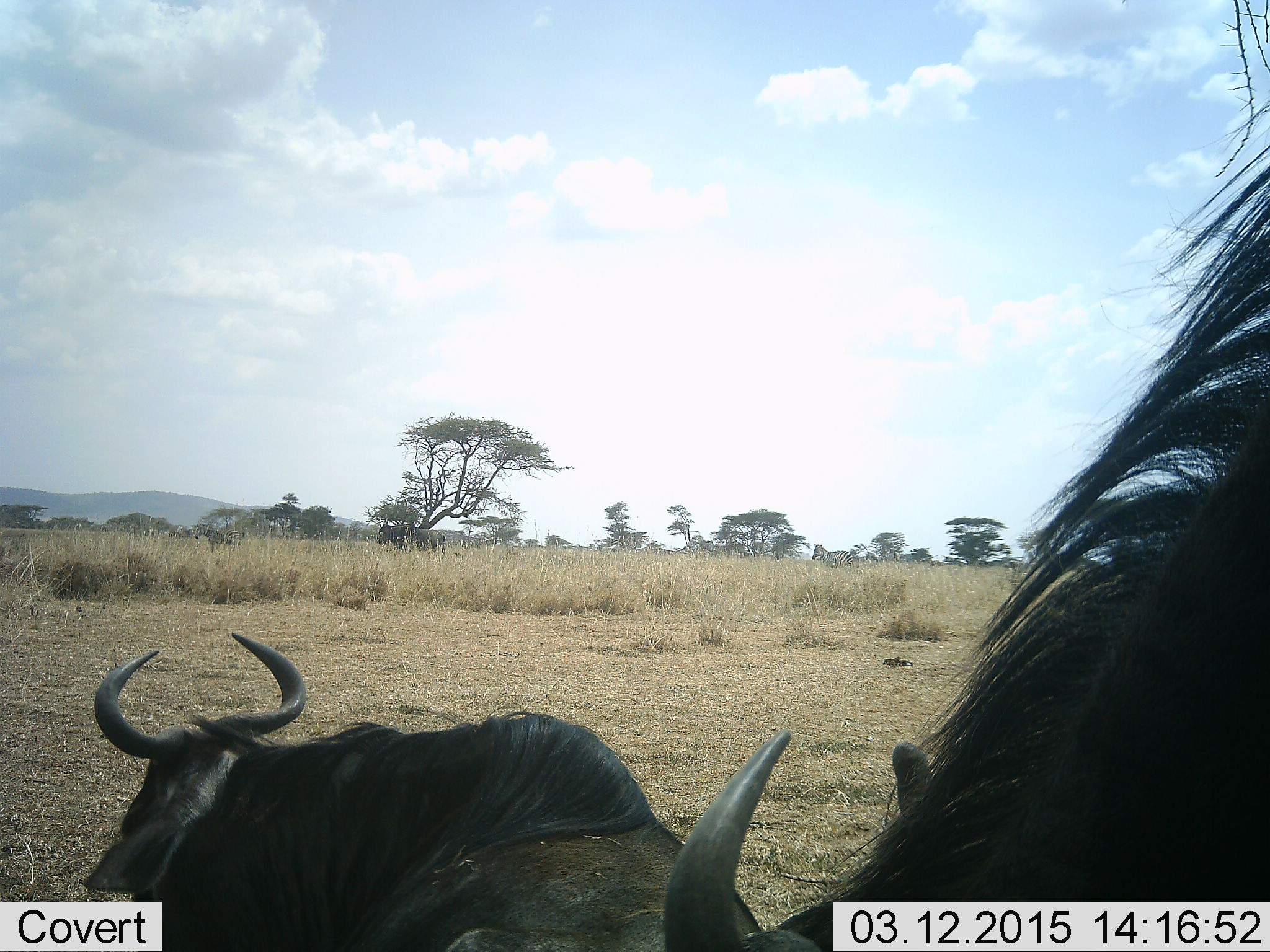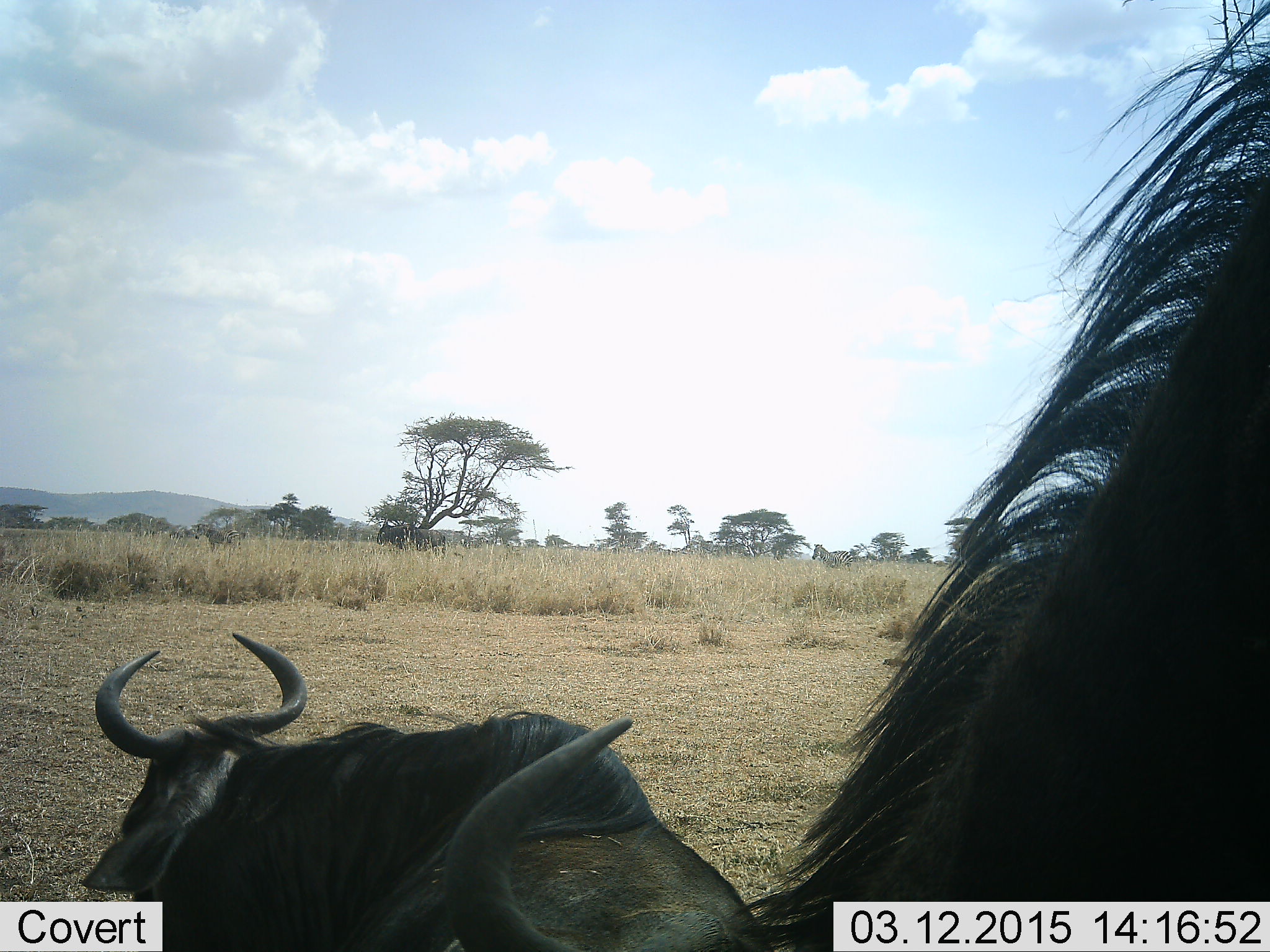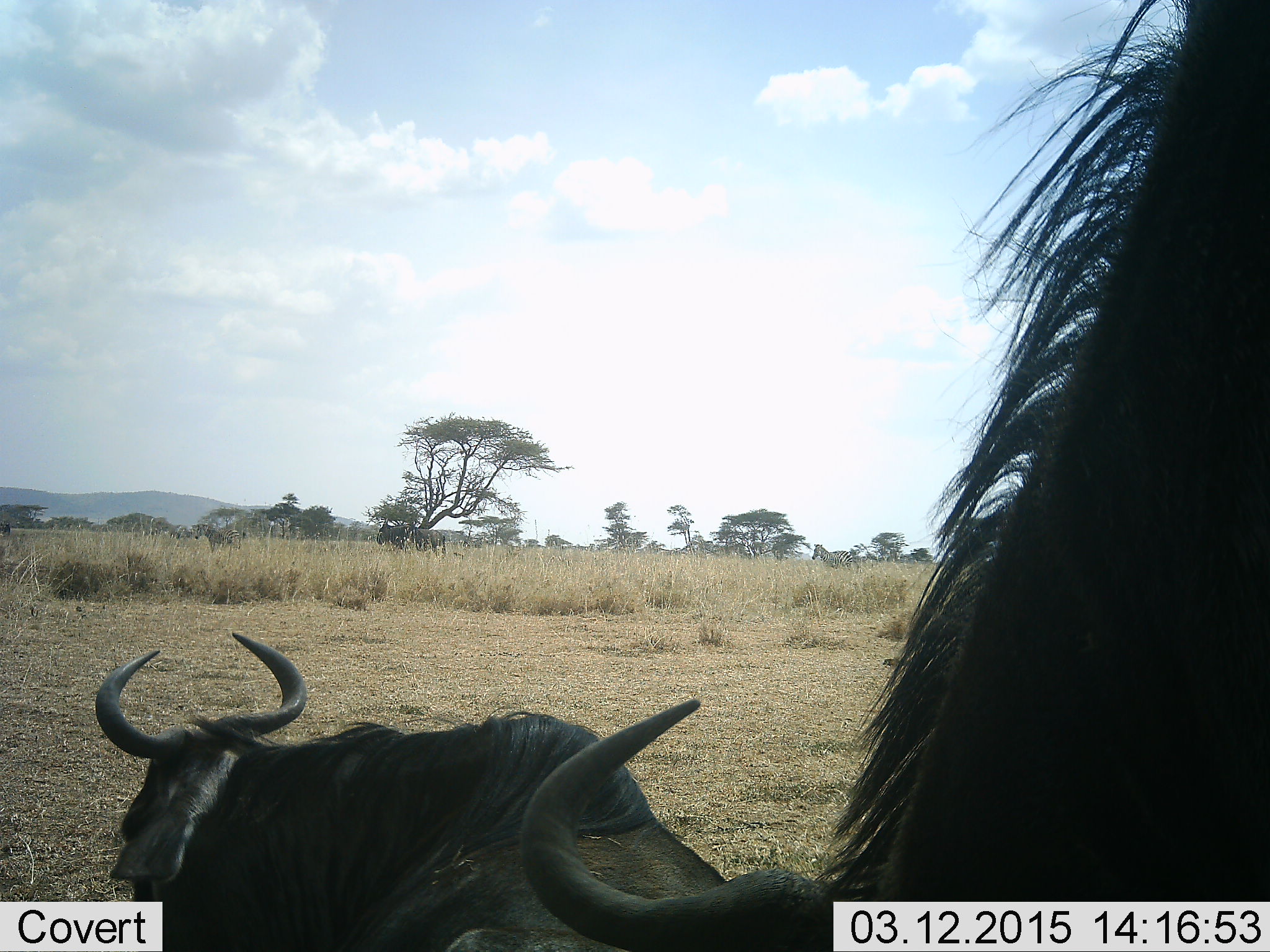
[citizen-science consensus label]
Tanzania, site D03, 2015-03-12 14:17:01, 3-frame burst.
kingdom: Animalia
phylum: Chordata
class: Mammalia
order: Artiodactyla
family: Bovidae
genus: Connochaetes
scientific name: Connochaetes taurinus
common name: blue wildebeest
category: wildebeest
Wildebeest (blue wildebeest) (Connochaetes taurinus), count 2. Behavior (volunteer vote fractions): standing 70%, resting 100%, moving 10%, interacting 0%. Young present (vote fraction): 0%. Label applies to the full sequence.